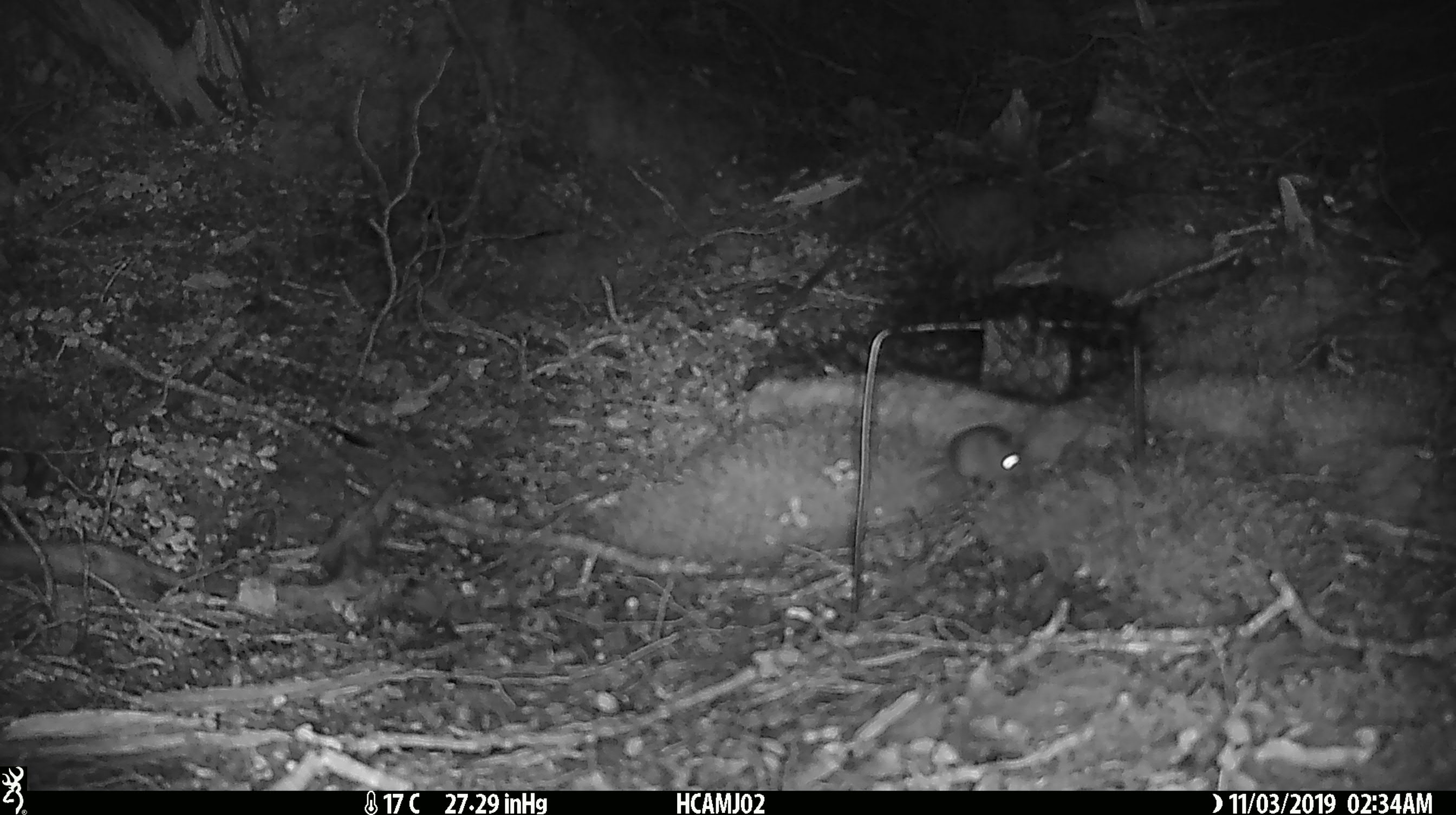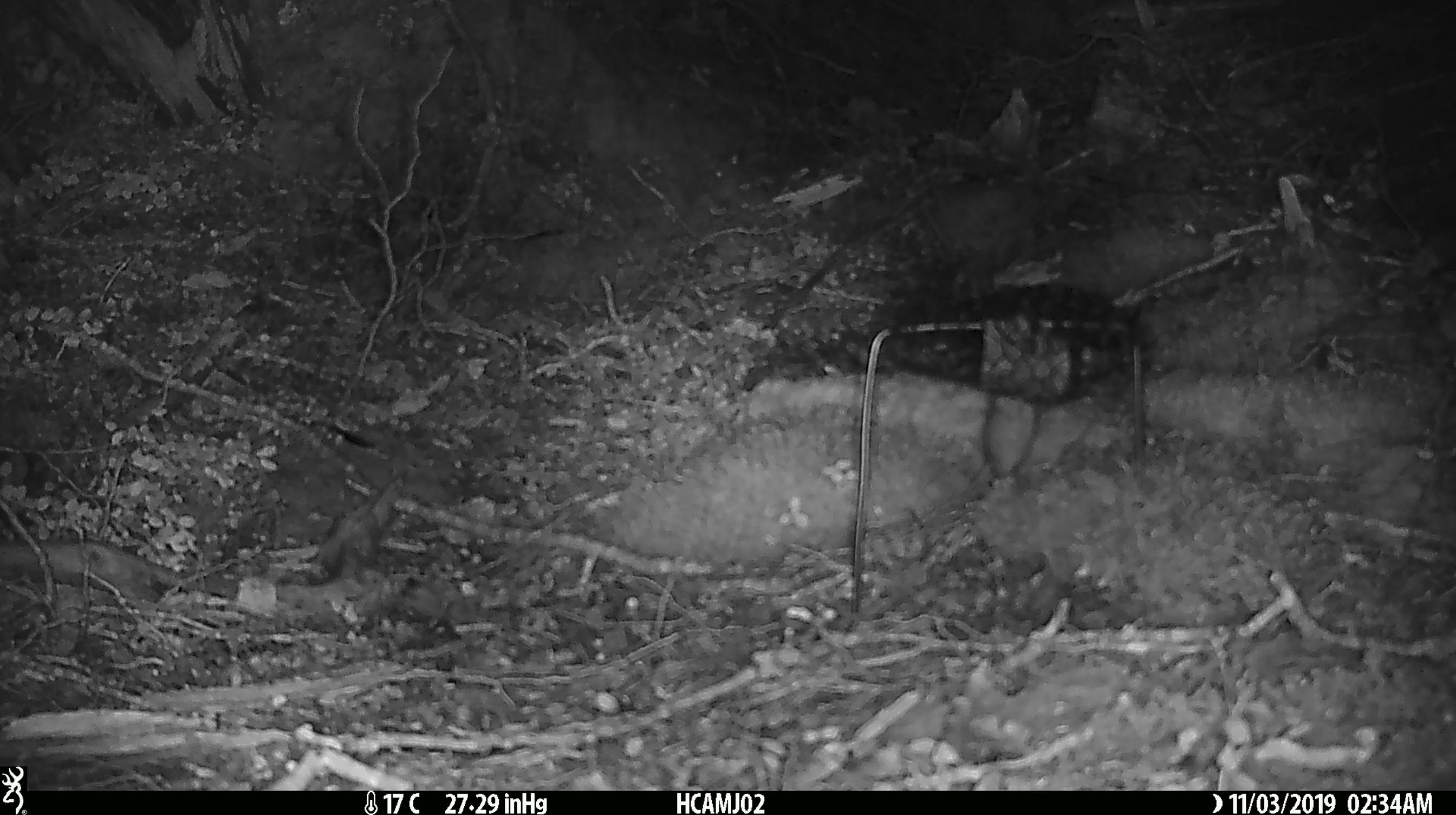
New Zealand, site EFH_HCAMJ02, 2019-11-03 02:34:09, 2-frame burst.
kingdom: Animalia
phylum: Chordata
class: Mammalia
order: Rodentia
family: Muridae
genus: Mus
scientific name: Mus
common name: mouse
Mouse (Mus).